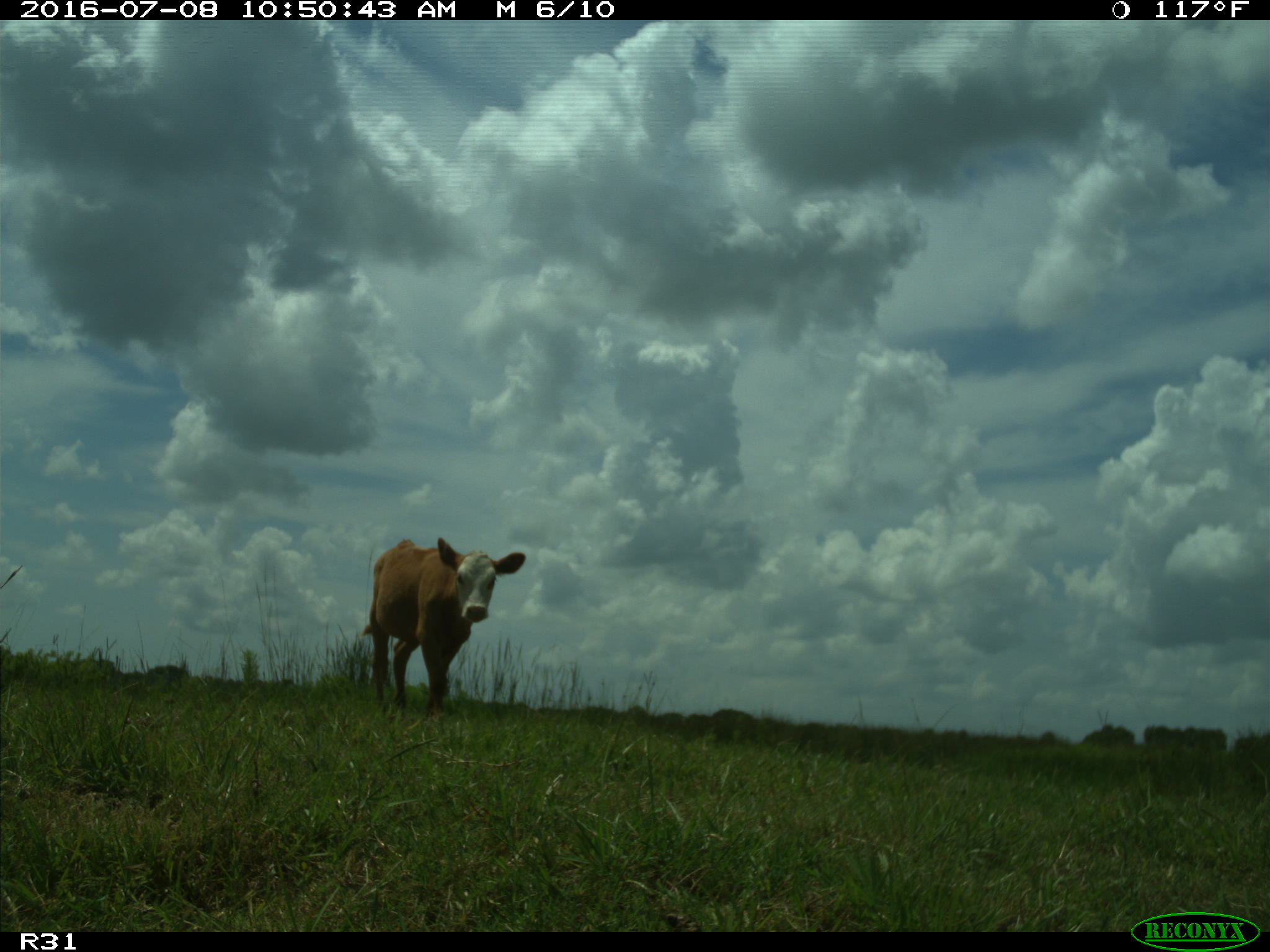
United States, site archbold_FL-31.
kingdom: Animalia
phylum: Chordata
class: Mammalia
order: Artiodactyla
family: Bovidae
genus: Bos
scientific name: Bos taurus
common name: domestic cow